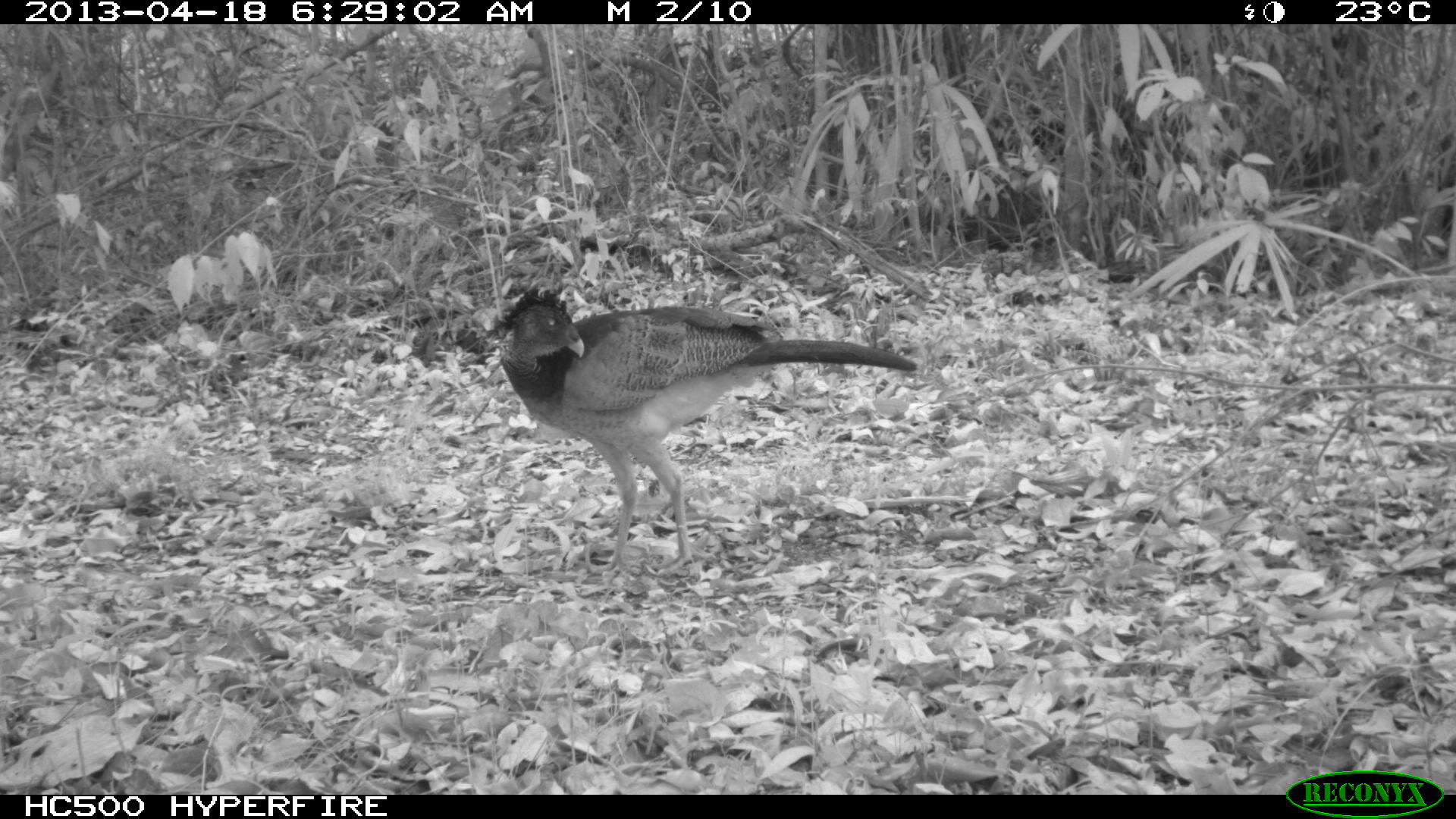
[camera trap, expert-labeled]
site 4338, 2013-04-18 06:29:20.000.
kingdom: Animalia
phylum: Chordata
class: Aves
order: Galliformes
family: Cracidae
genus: Crax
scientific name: Crax rubra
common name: great curassow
Crax rubra (great curassow), count 1, sex female.